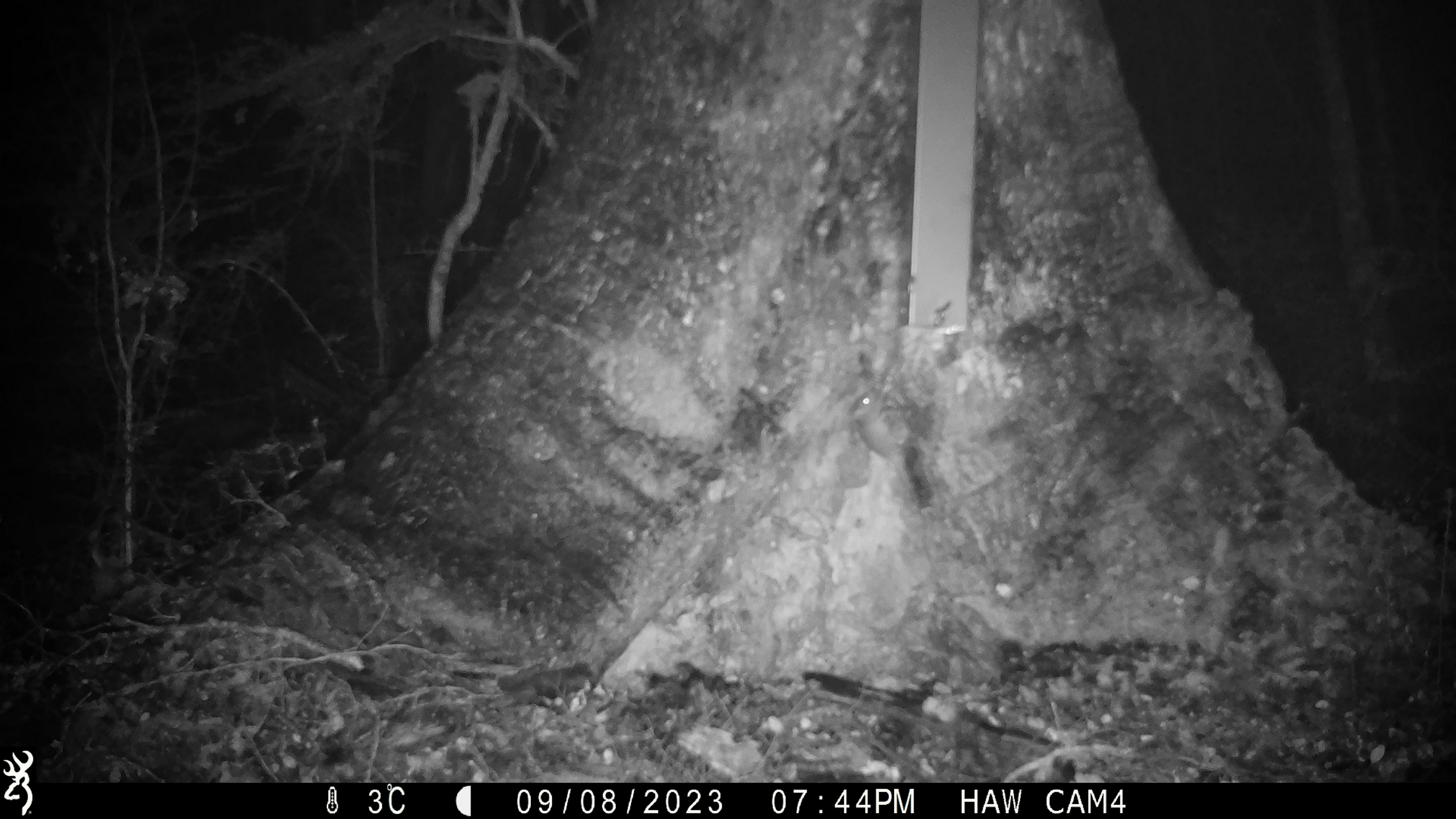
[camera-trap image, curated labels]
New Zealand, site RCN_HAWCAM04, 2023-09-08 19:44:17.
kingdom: Animalia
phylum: Chordata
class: Mammalia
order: Rodentia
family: Muridae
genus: Mus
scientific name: Mus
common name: mouse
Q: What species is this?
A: Mouse (Mus).